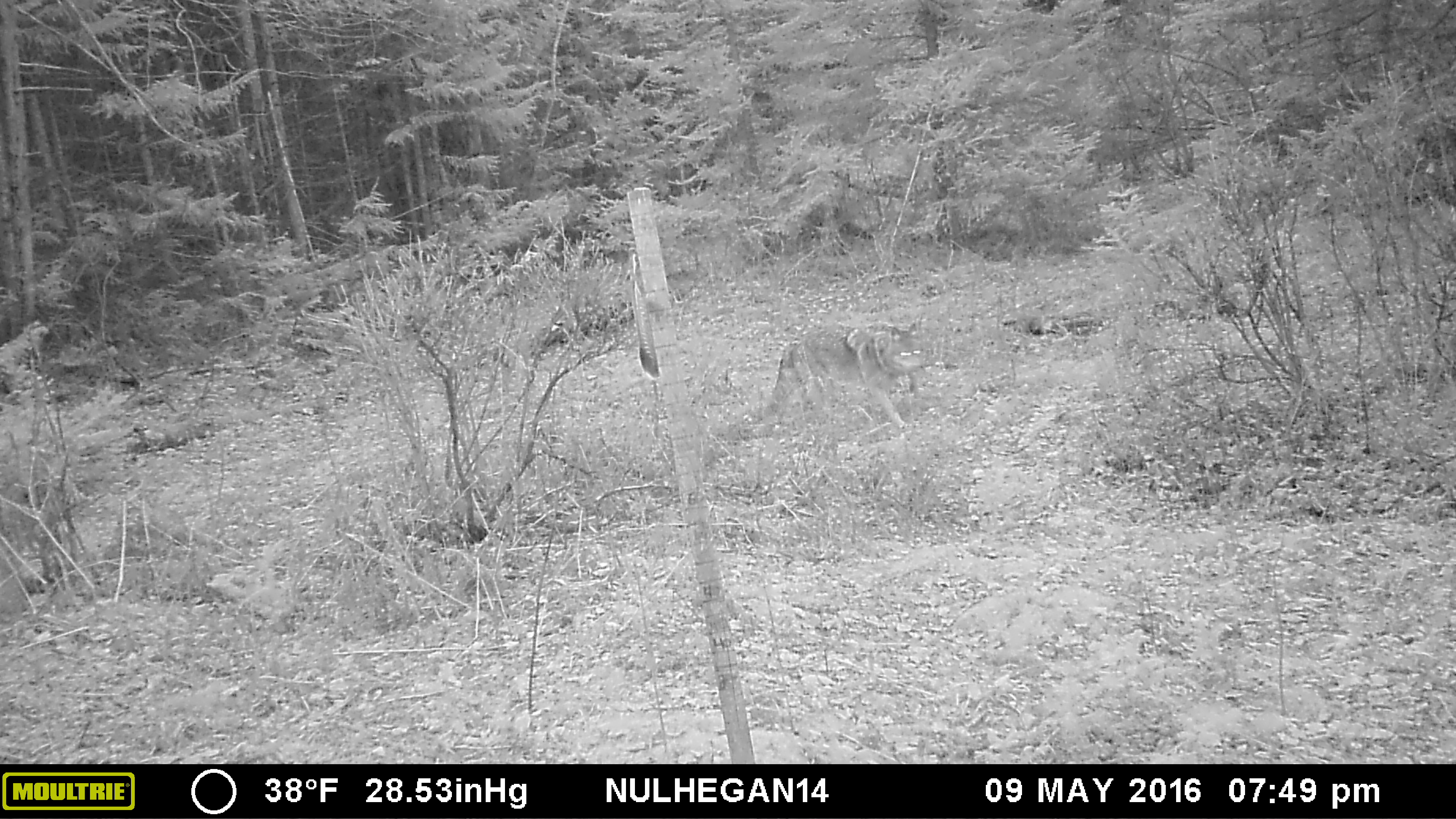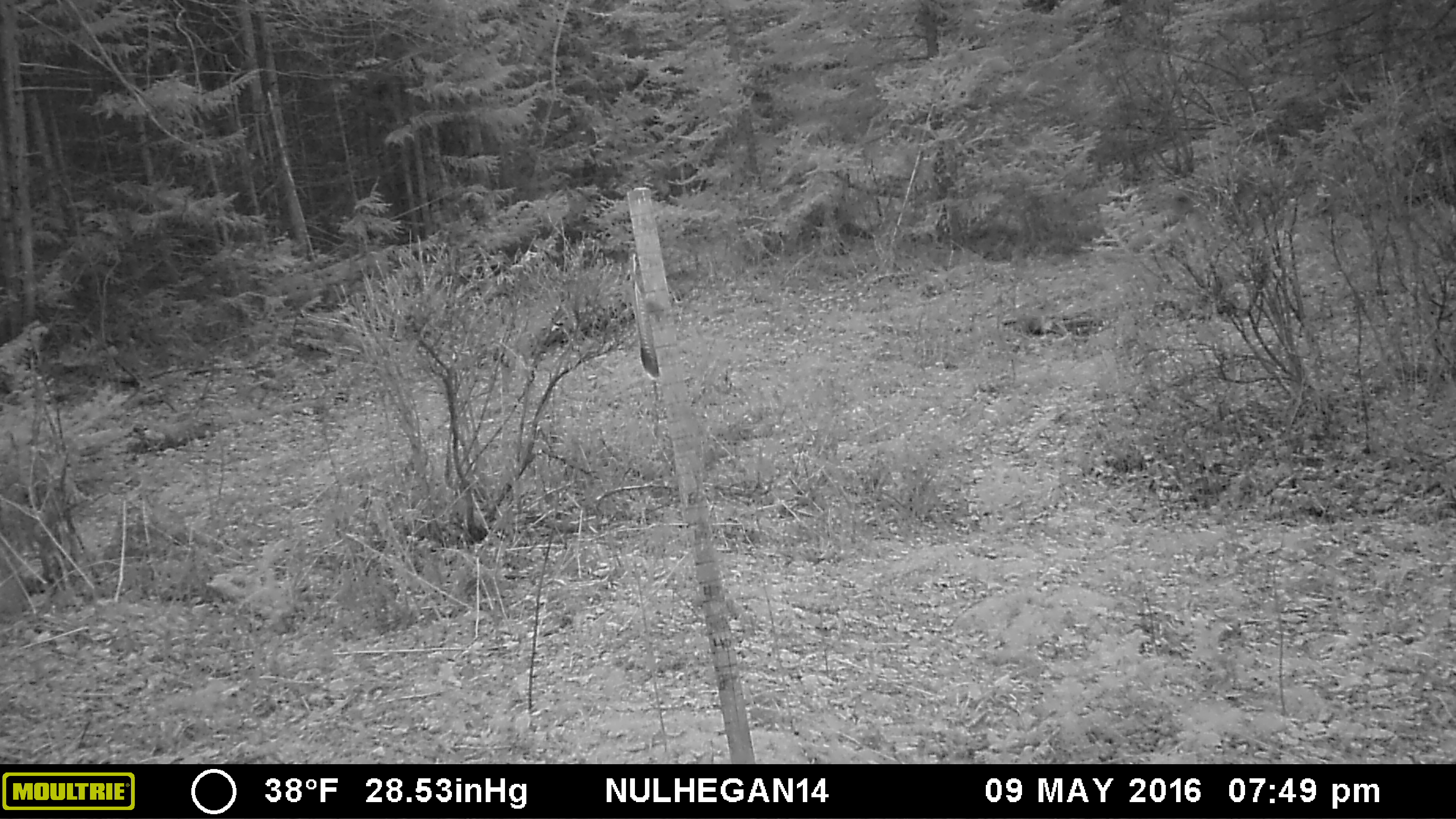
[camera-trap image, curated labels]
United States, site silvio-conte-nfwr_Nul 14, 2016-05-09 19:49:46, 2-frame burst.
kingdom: Animalia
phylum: Chordata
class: Mammalia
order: Carnivora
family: Canidae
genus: Canis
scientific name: Canis latrans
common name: coyote